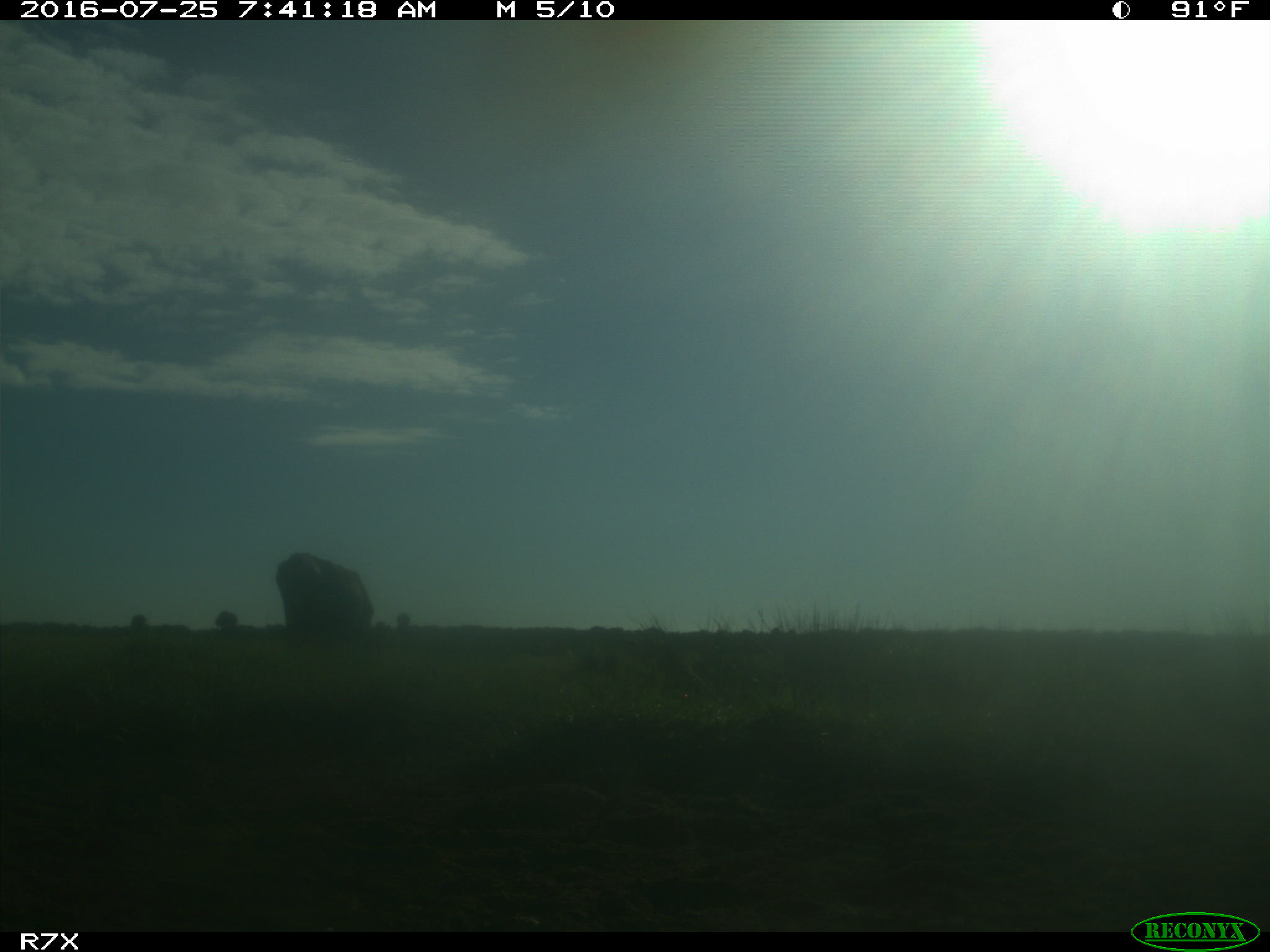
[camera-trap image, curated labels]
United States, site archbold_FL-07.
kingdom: Animalia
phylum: Chordata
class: Mammalia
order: Artiodactyla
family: Bovidae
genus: Bos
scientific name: Bos taurus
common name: domestic cow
Bos taurus (domestic cow).